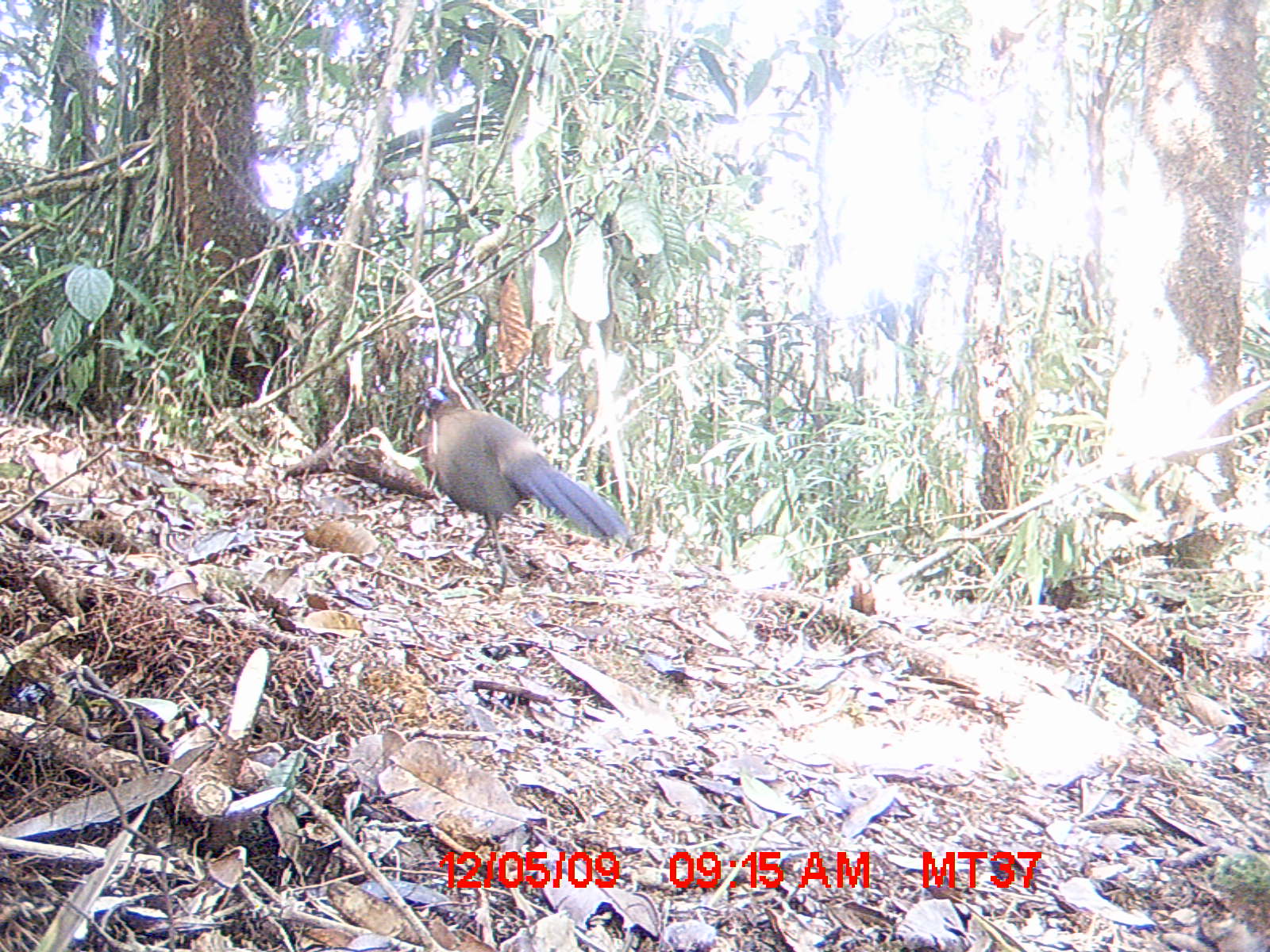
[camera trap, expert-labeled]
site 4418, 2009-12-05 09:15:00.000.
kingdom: Animalia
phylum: Chordata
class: Aves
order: Cuculiformes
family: Cuculidae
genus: Coua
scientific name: Coua serriana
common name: red-breasted coua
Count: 1.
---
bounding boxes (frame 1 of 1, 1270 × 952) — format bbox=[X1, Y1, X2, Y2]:
coua serriana: bbox=[421, 385, 628, 589]